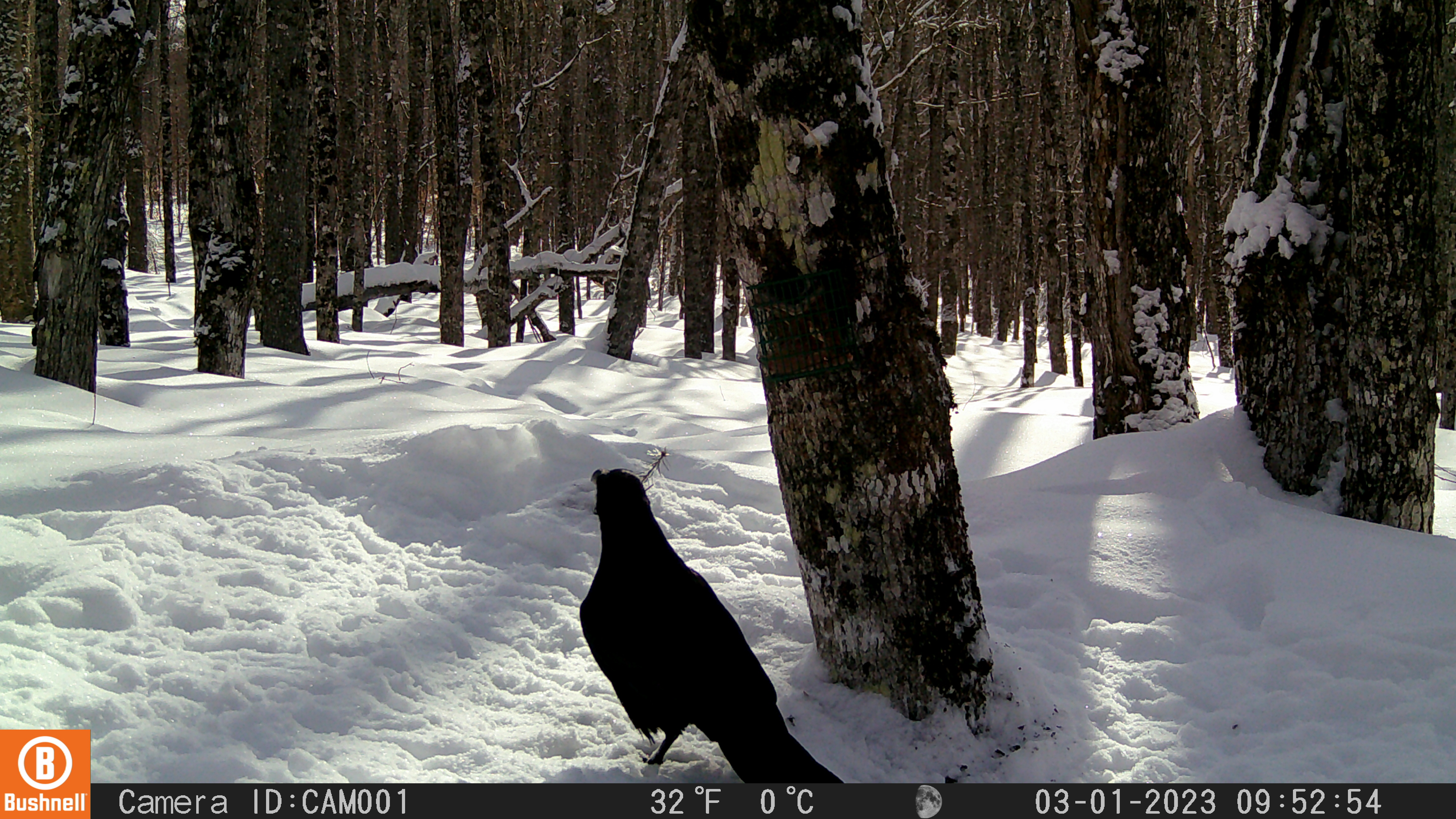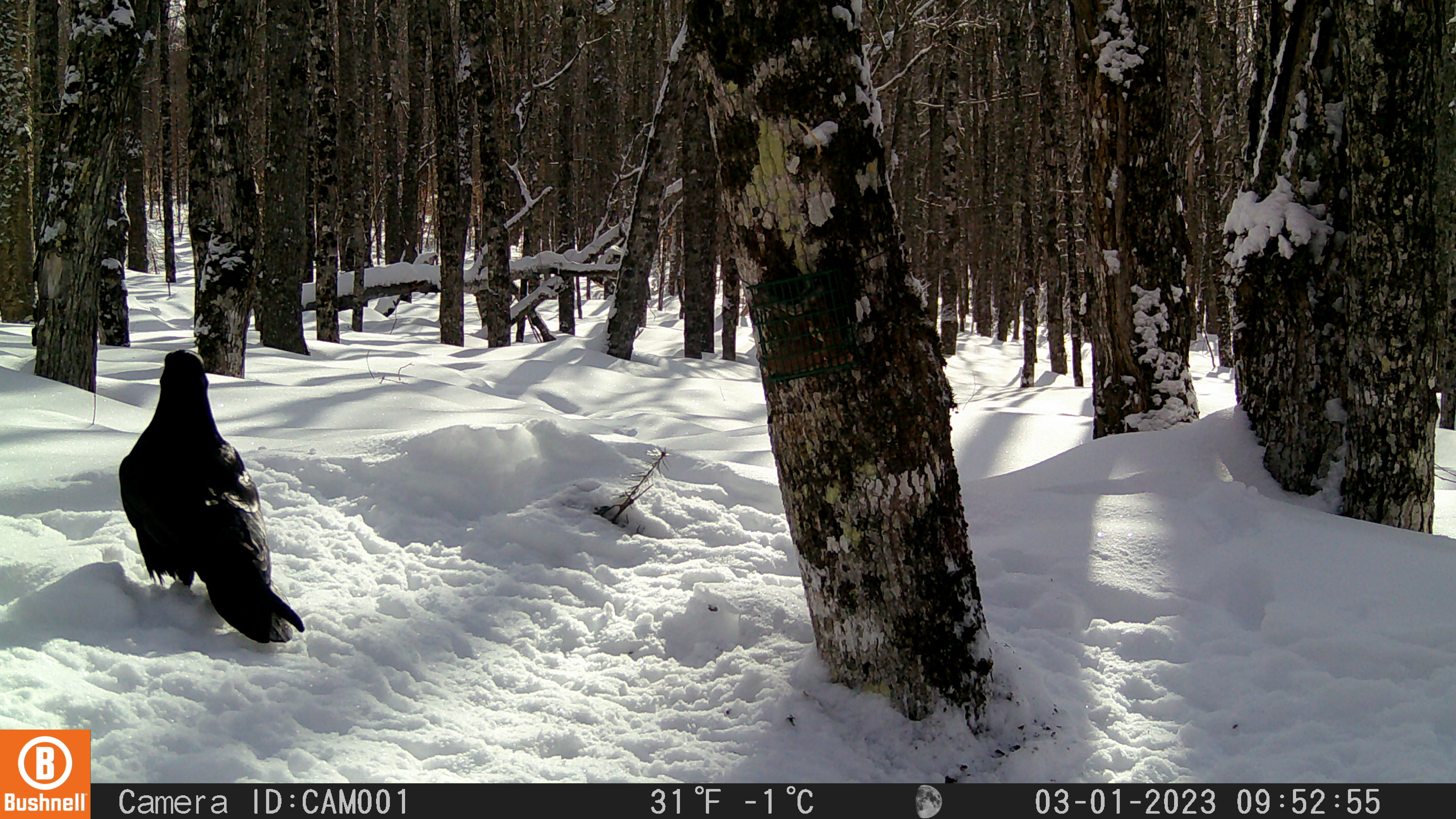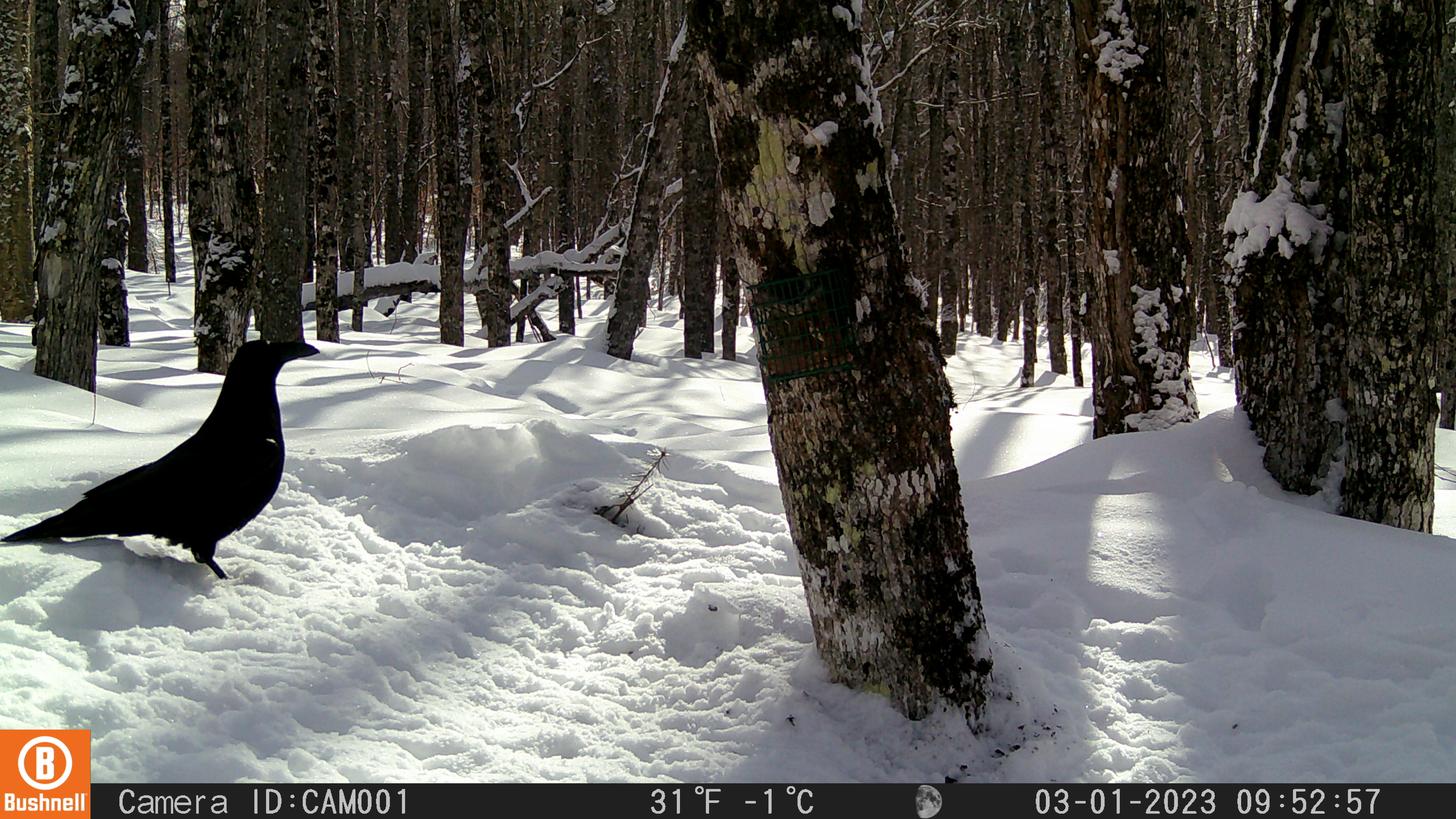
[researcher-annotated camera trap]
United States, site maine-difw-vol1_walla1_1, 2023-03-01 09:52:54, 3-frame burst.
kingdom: Animalia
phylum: Chordata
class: Aves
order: Passeriformes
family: Corvidae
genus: Corvus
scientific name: Corvus corax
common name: common raven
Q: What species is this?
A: Common raven (Corvus corax).